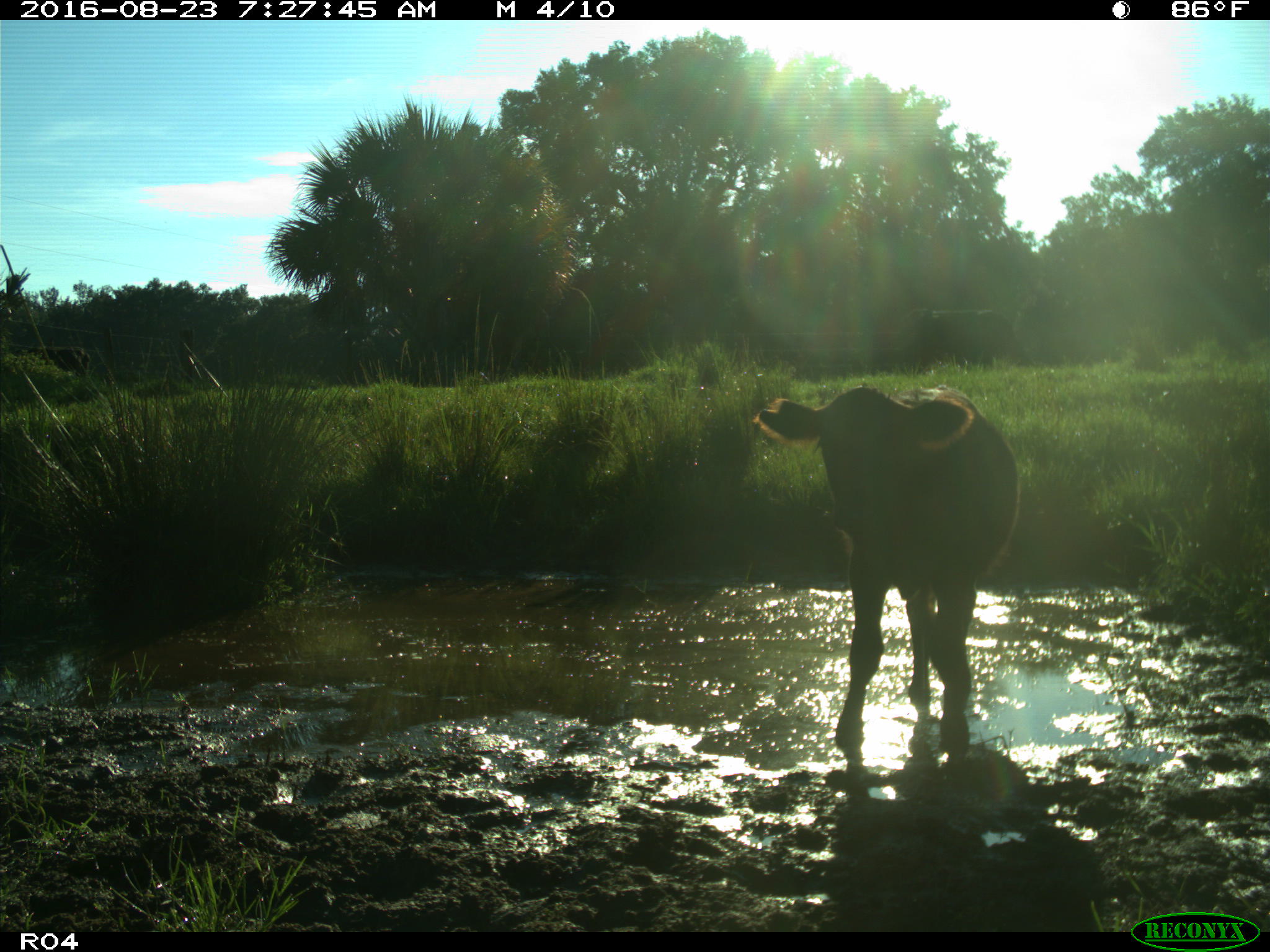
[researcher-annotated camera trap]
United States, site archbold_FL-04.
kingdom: Animalia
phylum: Chordata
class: Mammalia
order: Artiodactyla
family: Bovidae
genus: Bos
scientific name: Bos taurus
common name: domestic cow